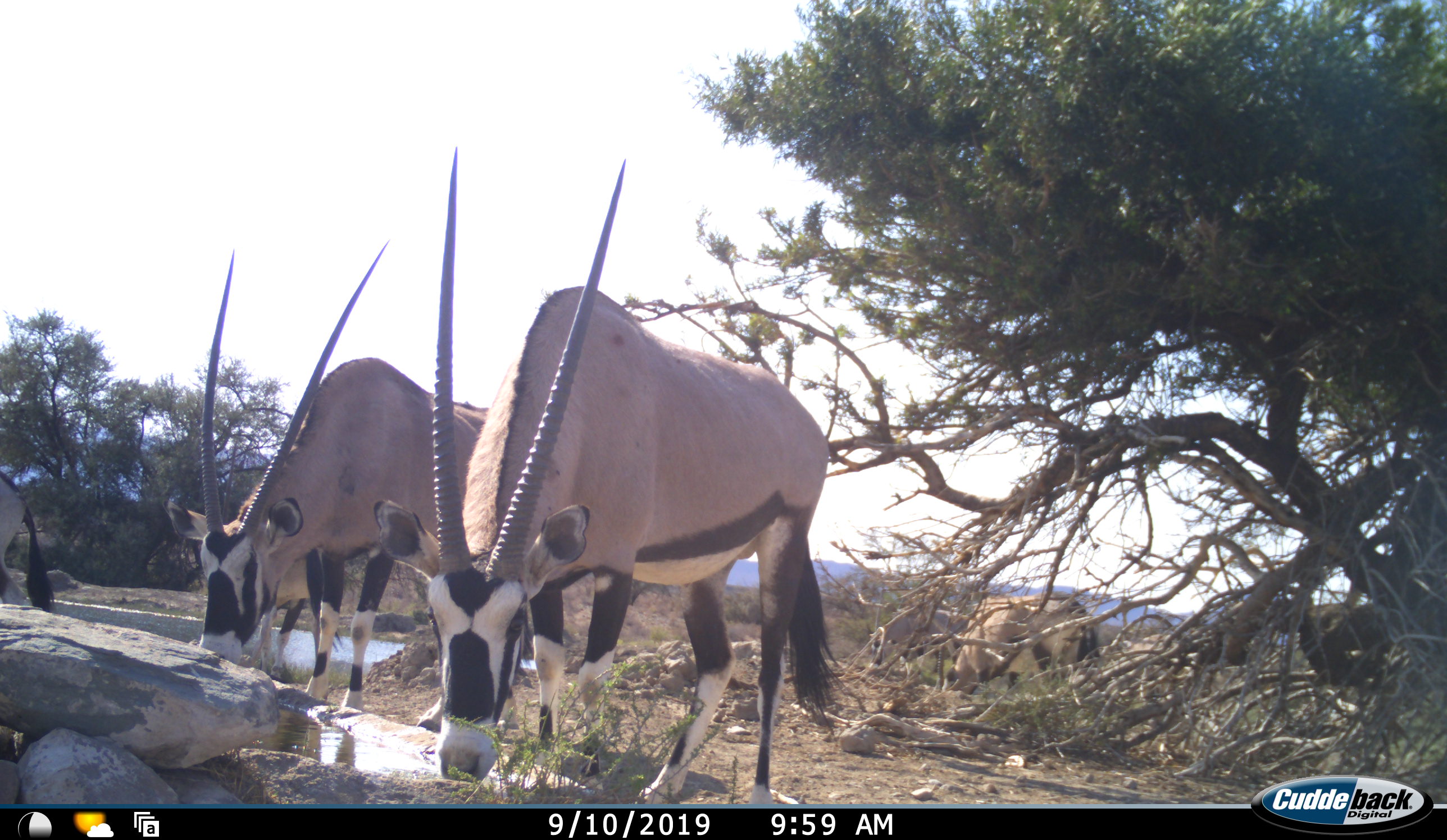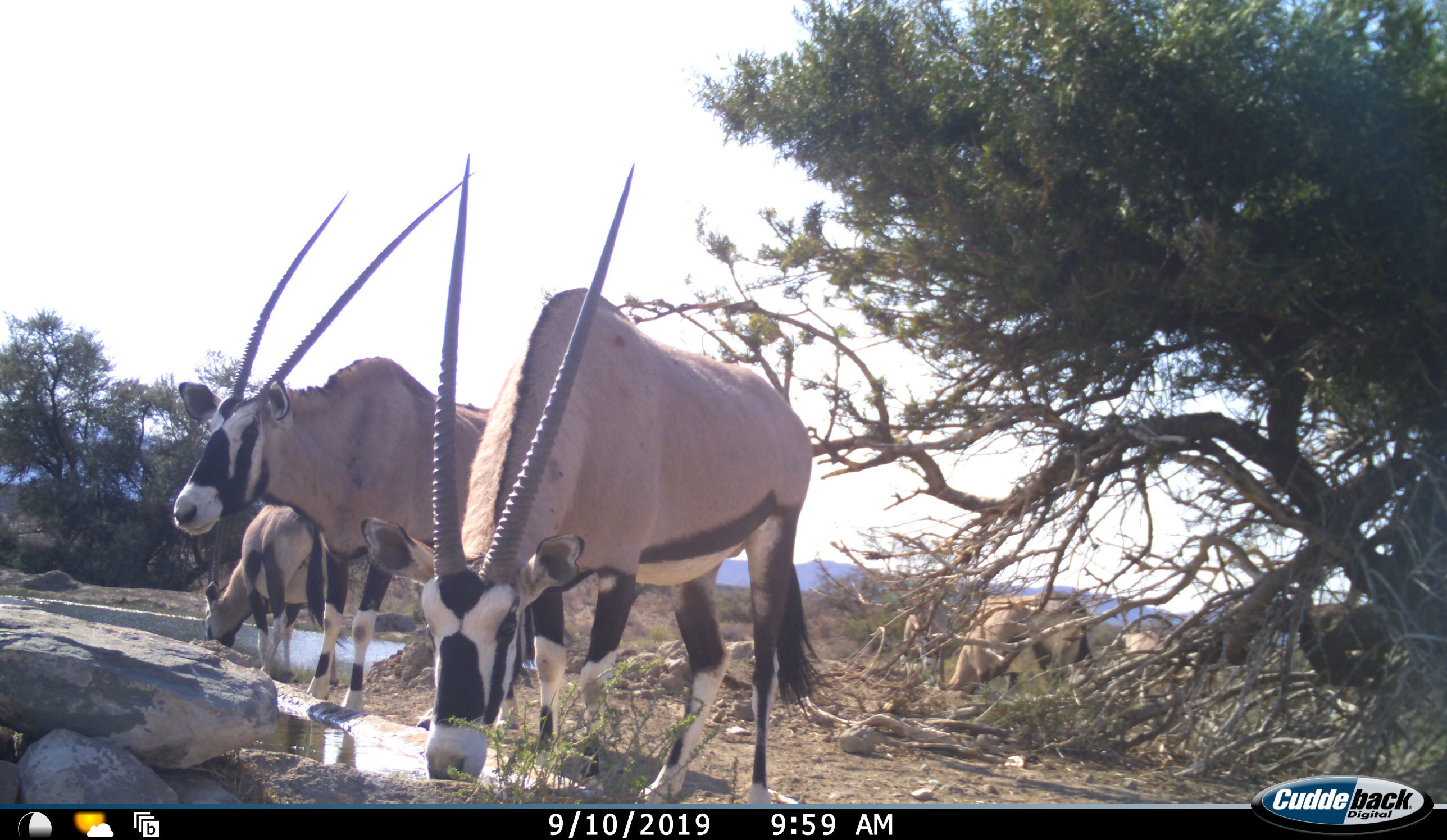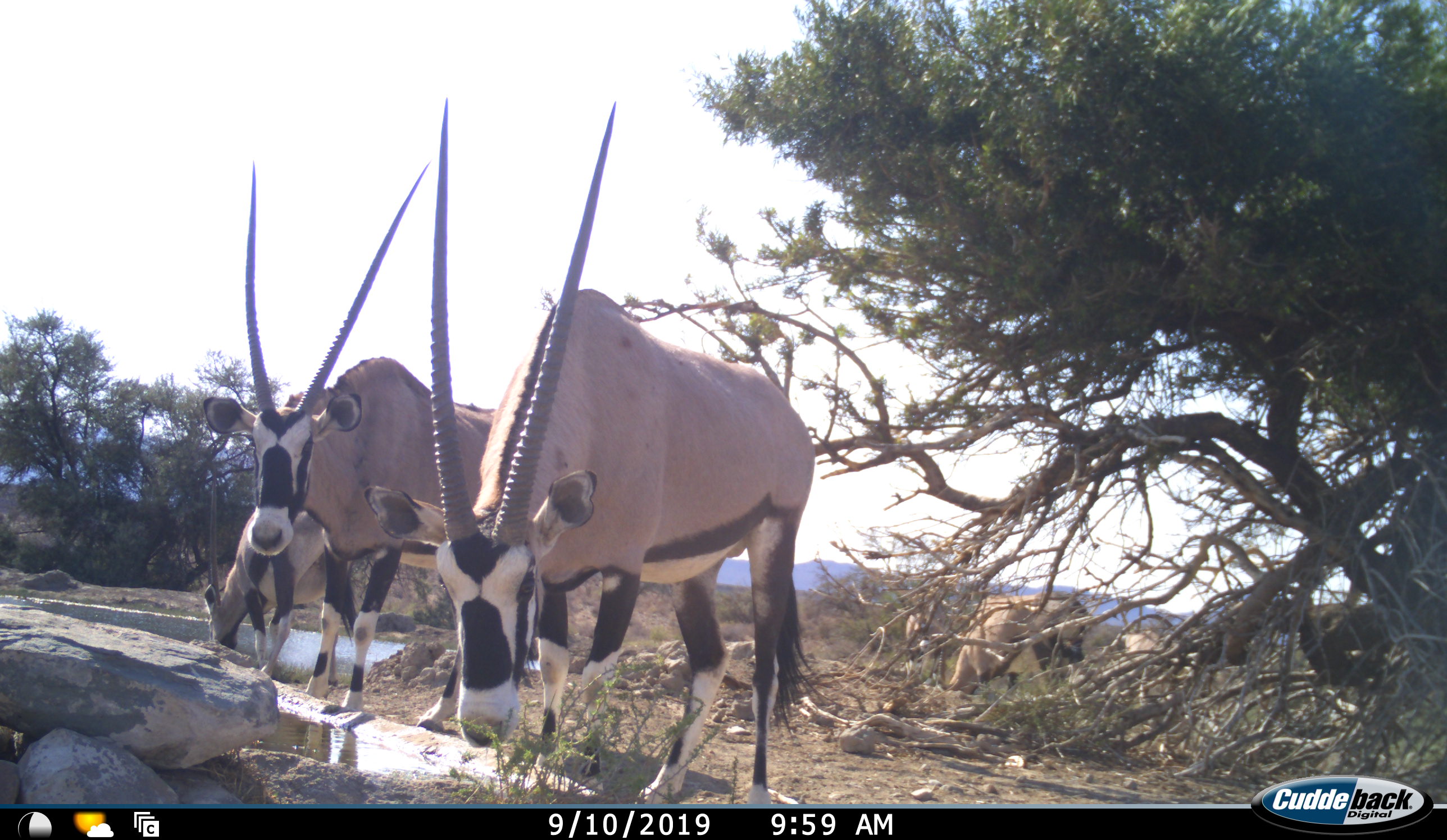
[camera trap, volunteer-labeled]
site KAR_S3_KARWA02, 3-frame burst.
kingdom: Animalia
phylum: Chordata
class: Mammalia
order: Artiodactyla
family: Bovidae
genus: Oryx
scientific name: Oryx gazella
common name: gemsbok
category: oryx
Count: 7.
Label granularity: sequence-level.